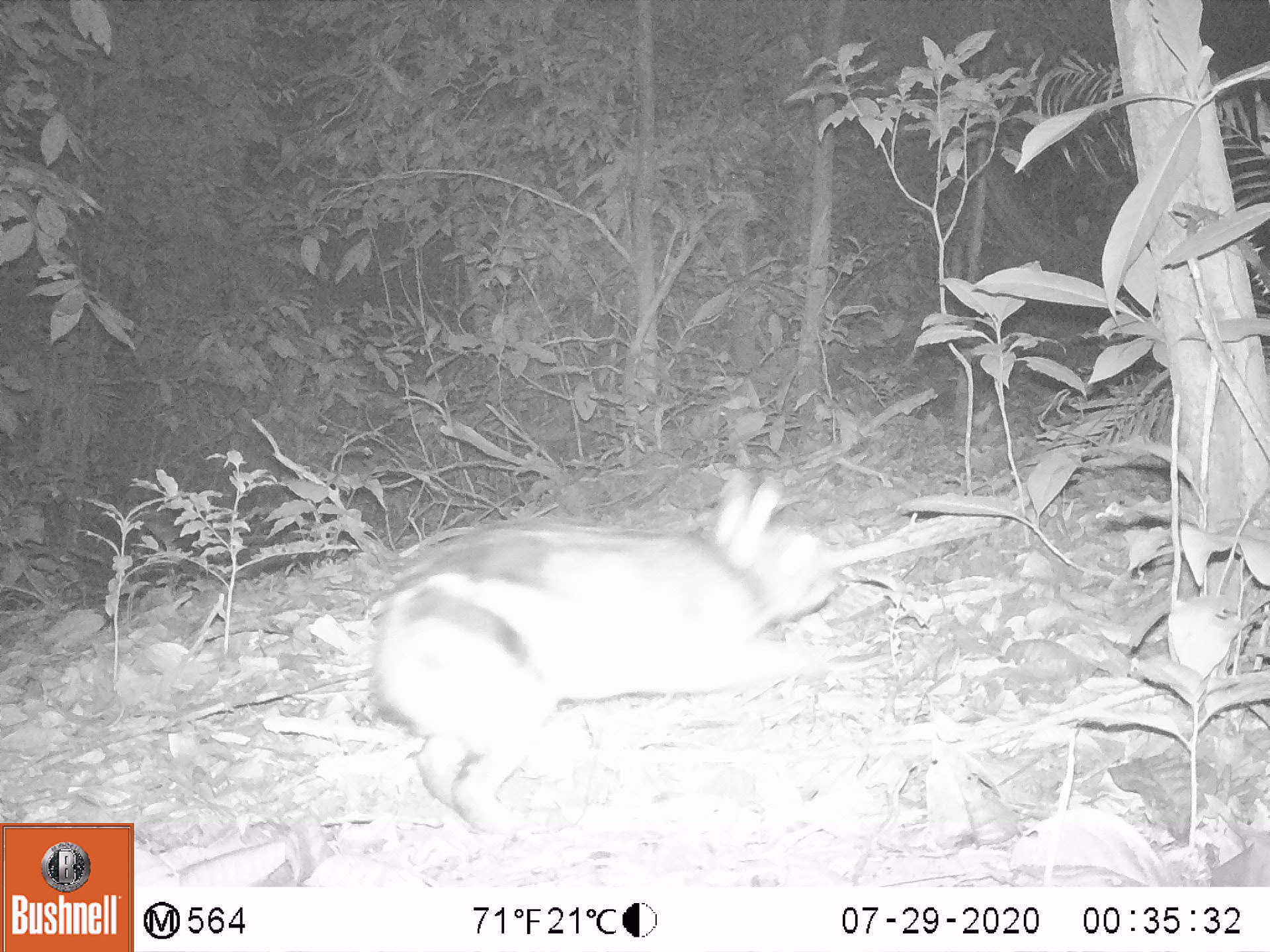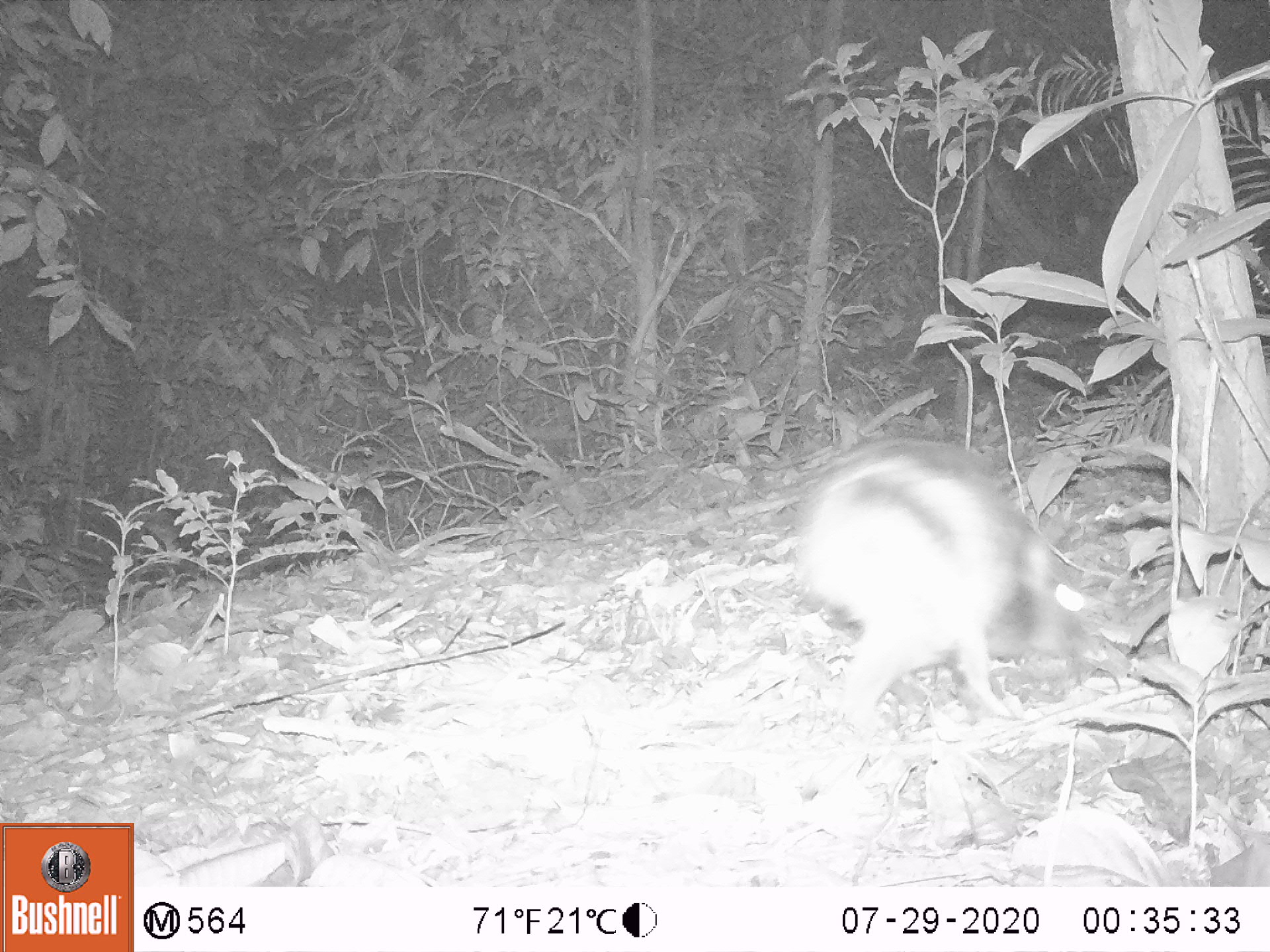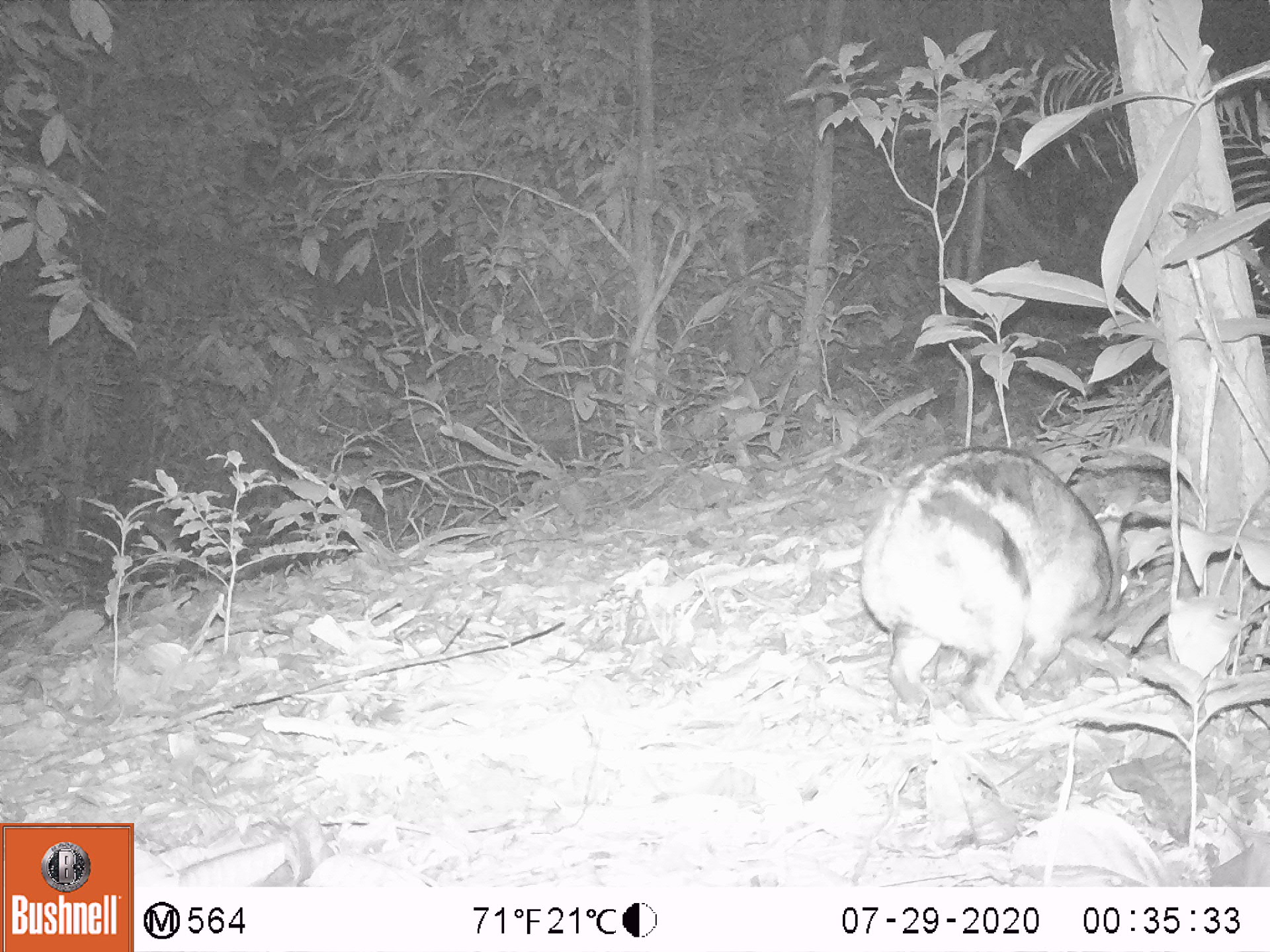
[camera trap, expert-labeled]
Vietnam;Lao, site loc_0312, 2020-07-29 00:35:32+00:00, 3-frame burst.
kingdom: Animalia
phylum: Chordata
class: Mammalia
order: Lagomorpha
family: Leporidae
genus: Nesolagus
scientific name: Nesolagus timminsi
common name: annamite striped rabbit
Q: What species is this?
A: Annamite striped rabbit (Nesolagus timminsi).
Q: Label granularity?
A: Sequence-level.